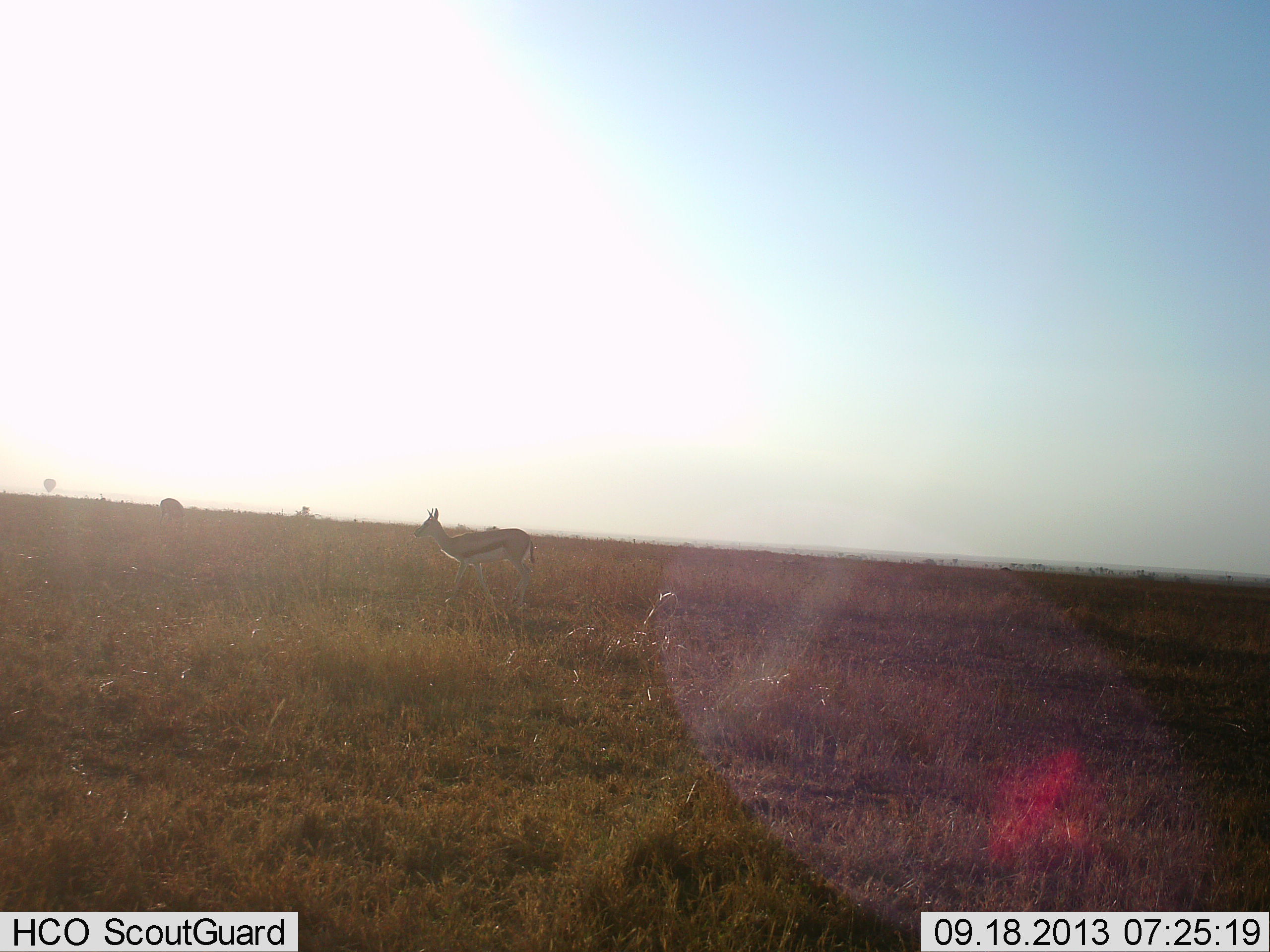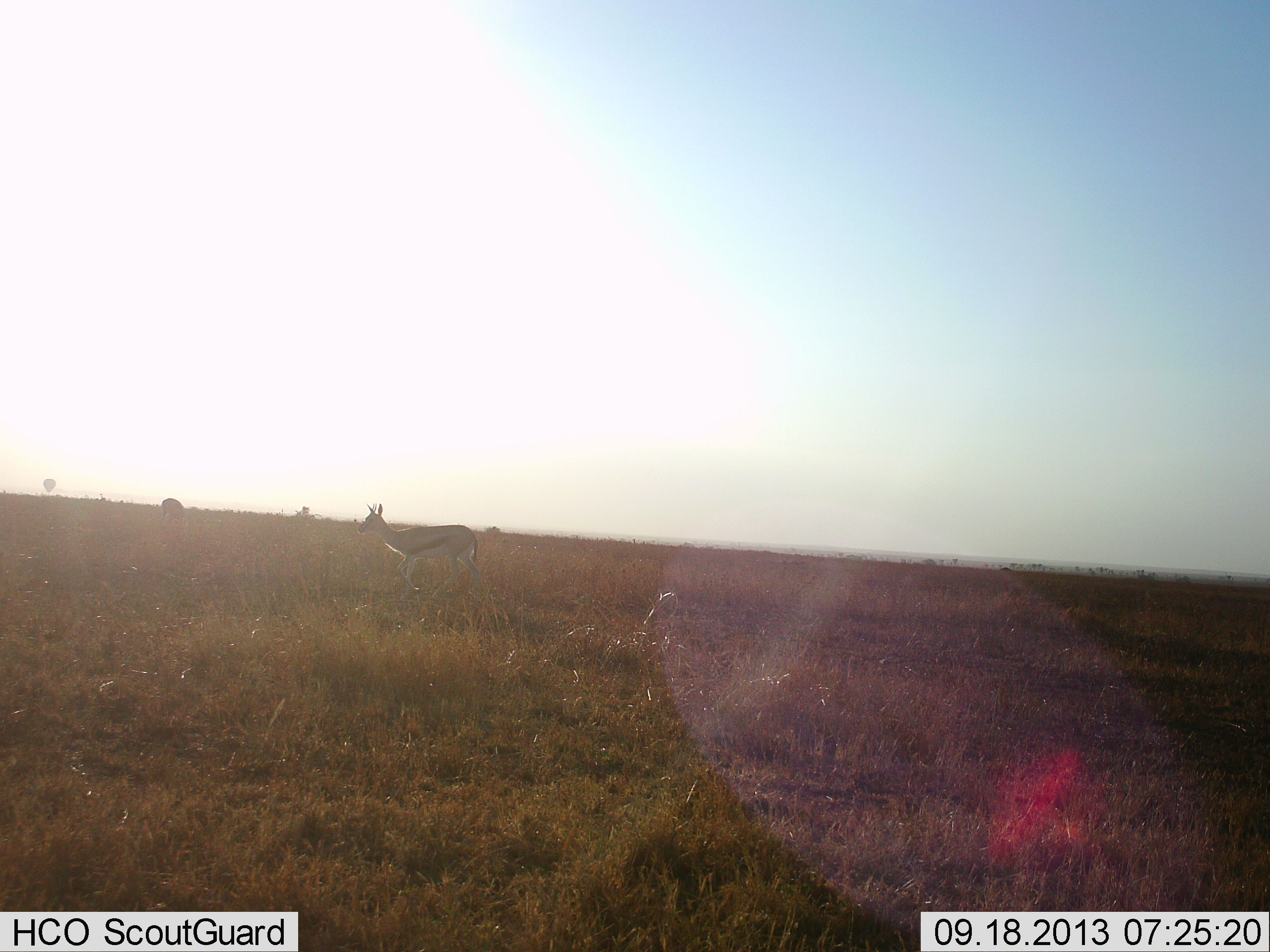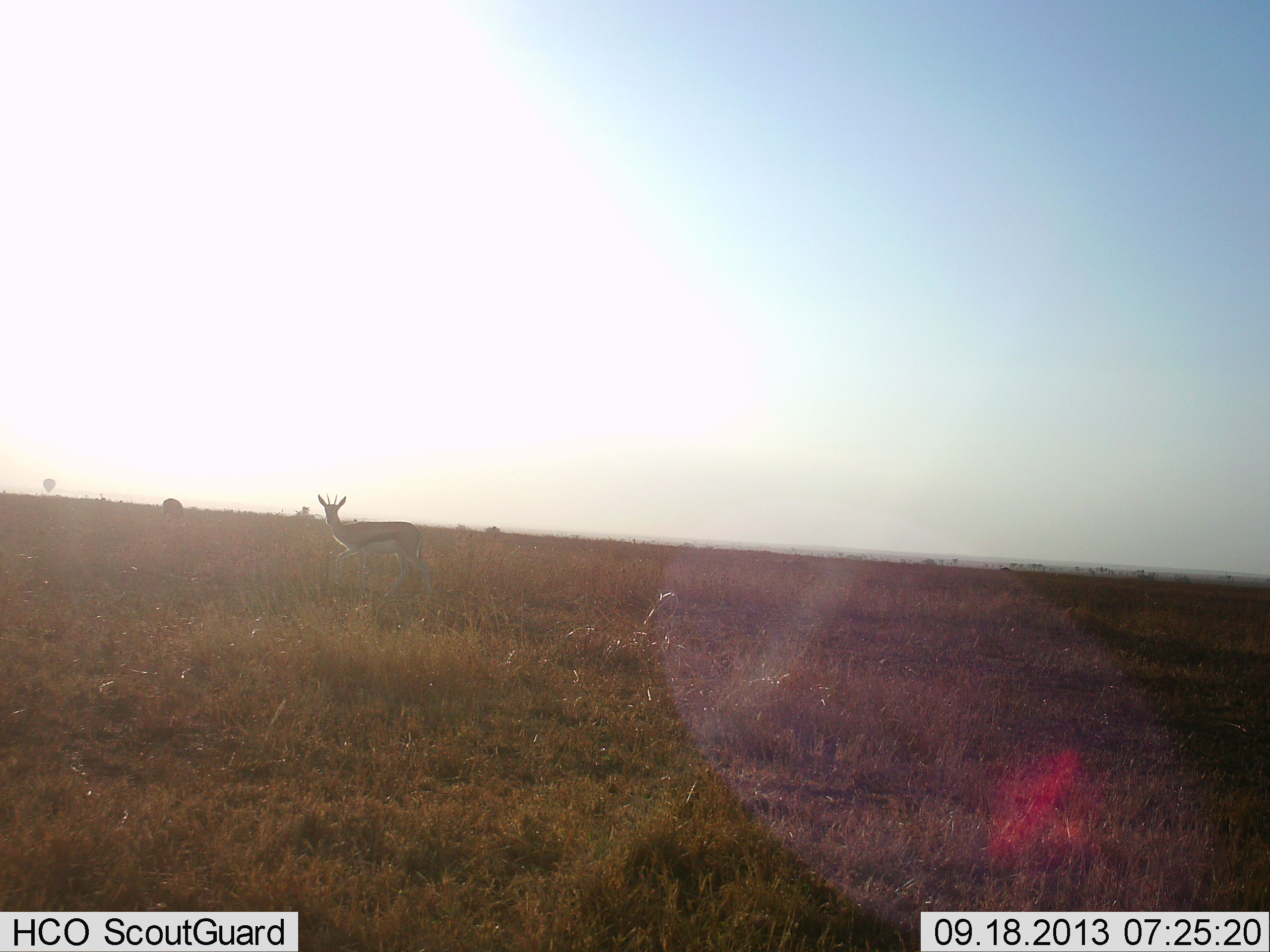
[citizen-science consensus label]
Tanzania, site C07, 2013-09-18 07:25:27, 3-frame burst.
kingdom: Animalia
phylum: Chordata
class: Mammalia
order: Artiodactyla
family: Bovidae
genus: Eudorcas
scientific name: Eudorcas thomsonii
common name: thomson's gazelle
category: gazellethomsons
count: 1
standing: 21%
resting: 4%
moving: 75%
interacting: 0%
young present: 0%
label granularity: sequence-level